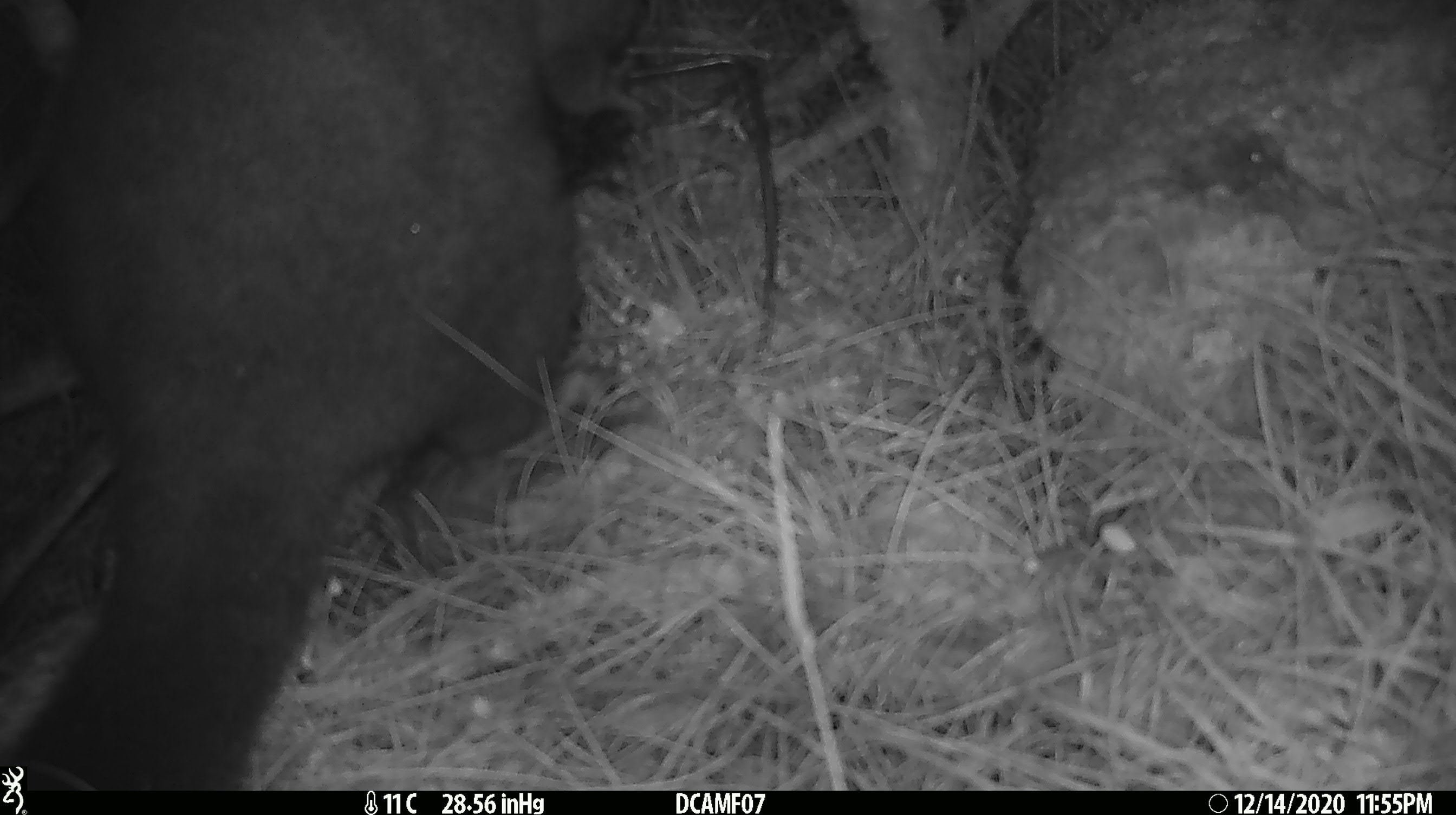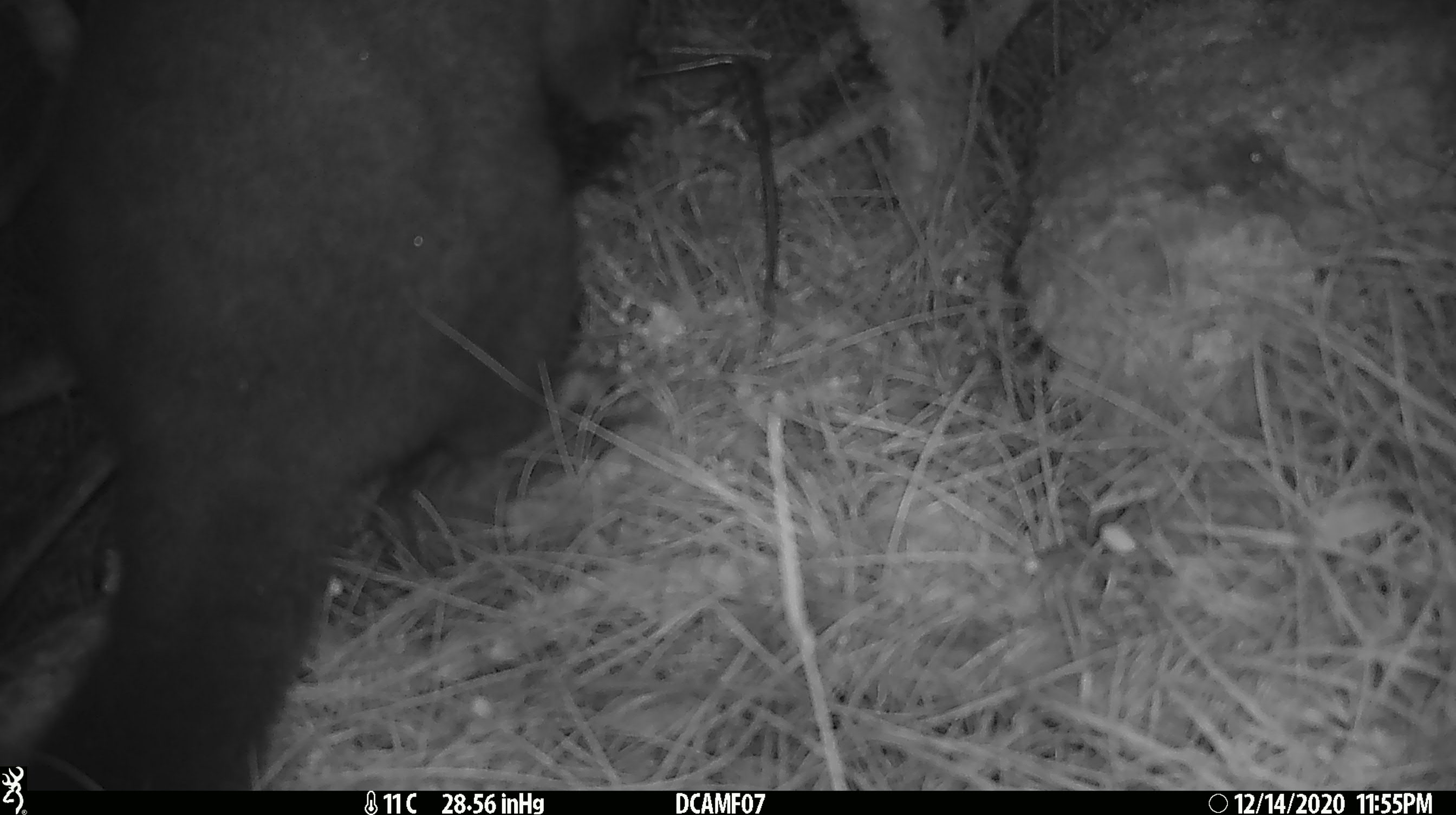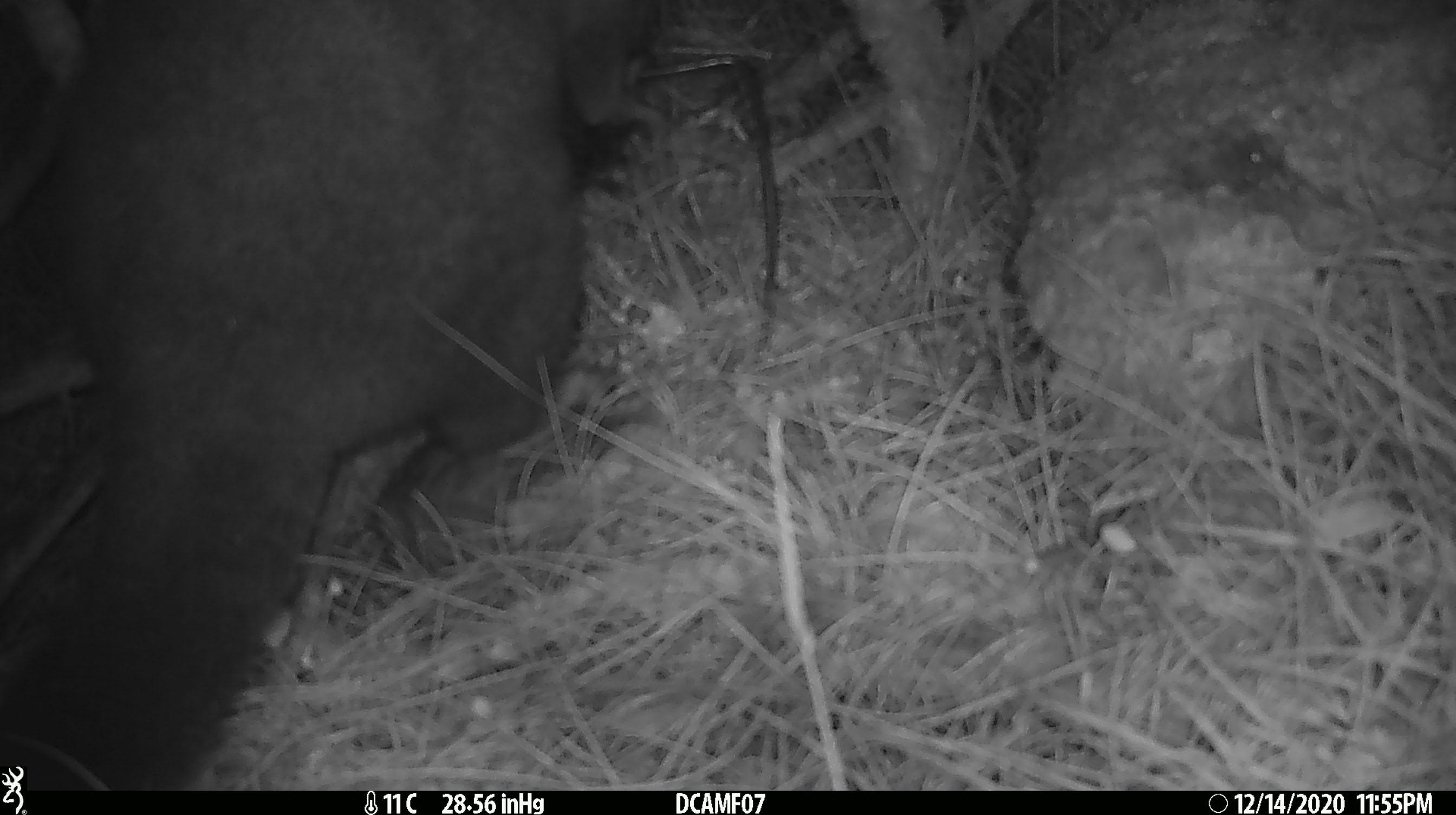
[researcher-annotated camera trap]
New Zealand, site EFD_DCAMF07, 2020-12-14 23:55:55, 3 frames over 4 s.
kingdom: Animalia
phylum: Chordata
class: Mammalia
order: Diprotodontia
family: Phalangeridae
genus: Trichosurus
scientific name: Trichosurus vulpecula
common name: common brushtail possum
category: possum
Possum (common brushtail possum) (Trichosurus vulpecula).